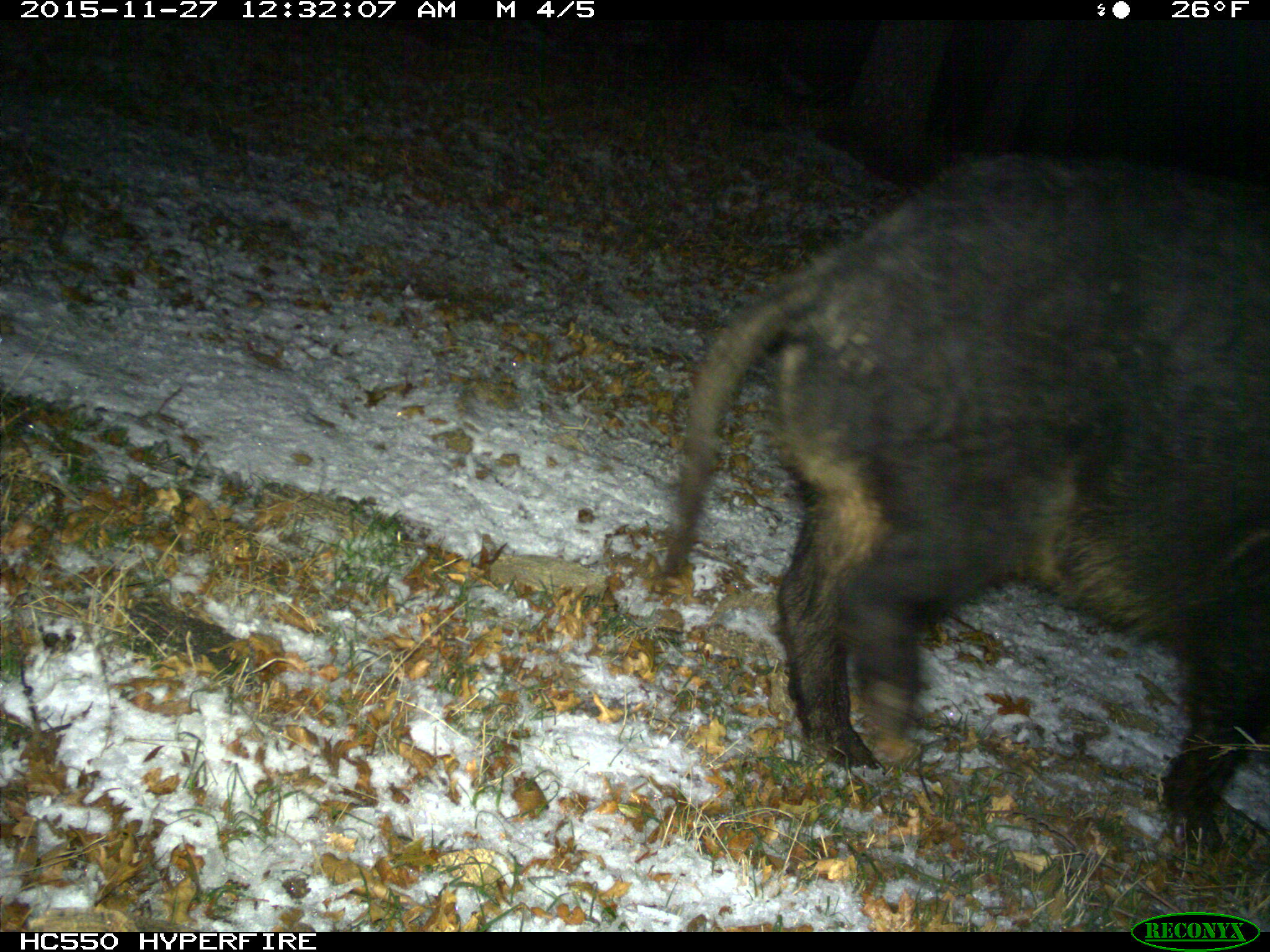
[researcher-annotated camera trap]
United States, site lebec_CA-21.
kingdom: Animalia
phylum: Chordata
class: Mammalia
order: Artiodactyla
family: Suidae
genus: Sus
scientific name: Sus scrofa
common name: wild boar